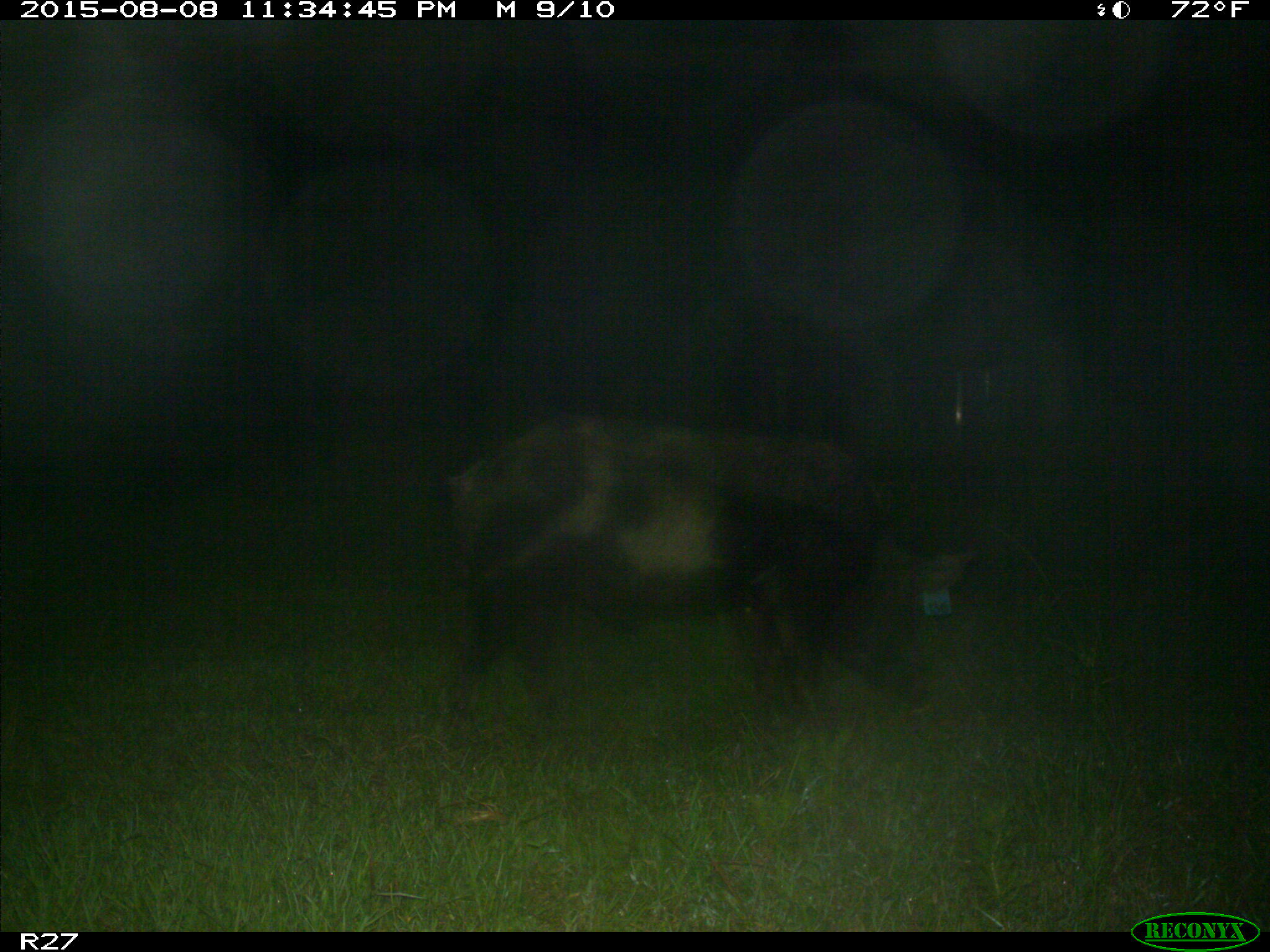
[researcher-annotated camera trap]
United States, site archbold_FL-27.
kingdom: Animalia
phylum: Chordata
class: Mammalia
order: Artiodactyla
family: Suidae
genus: Sus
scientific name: Sus scrofa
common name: wild boar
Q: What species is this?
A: Sus scrofa (wild boar).